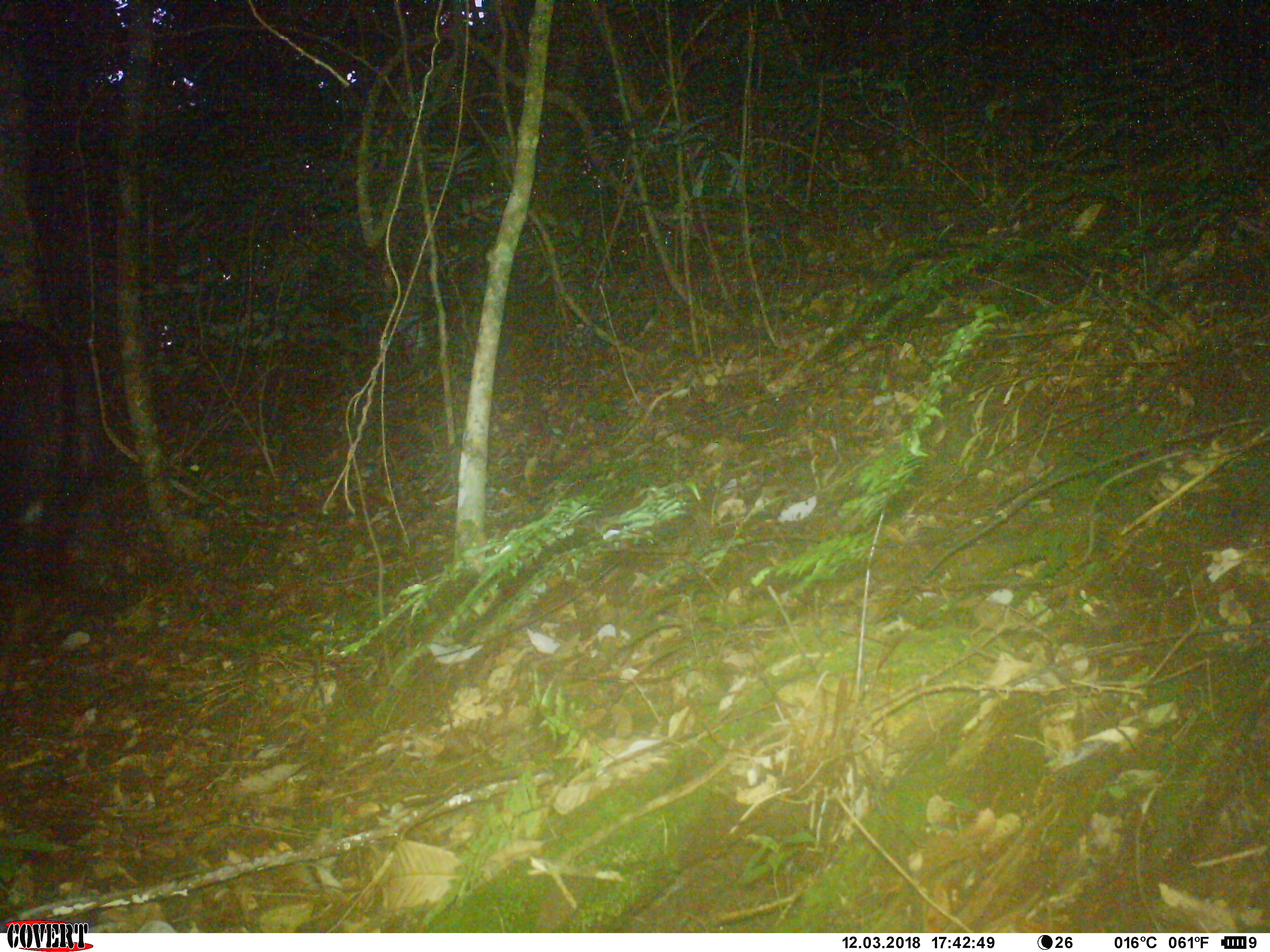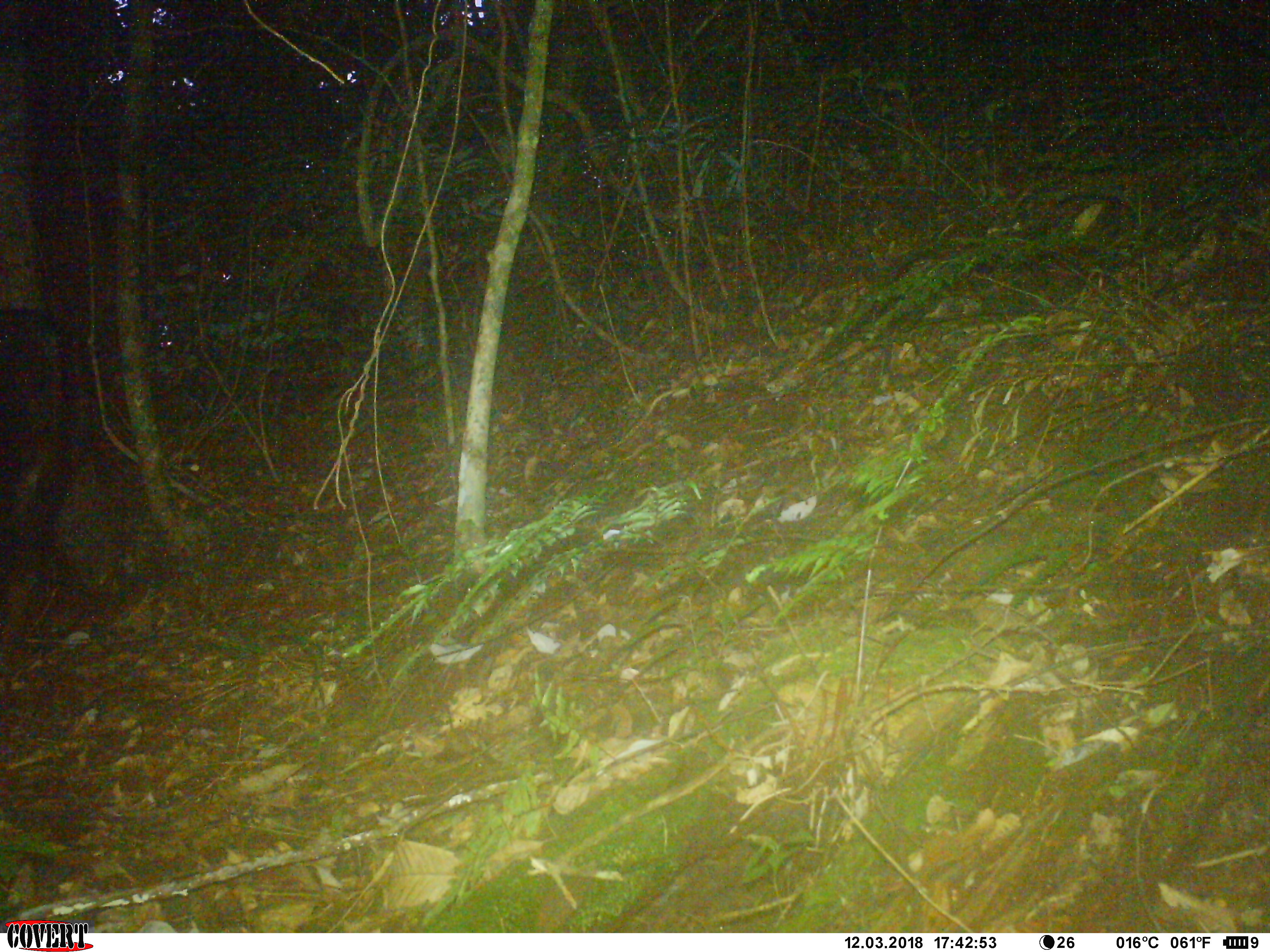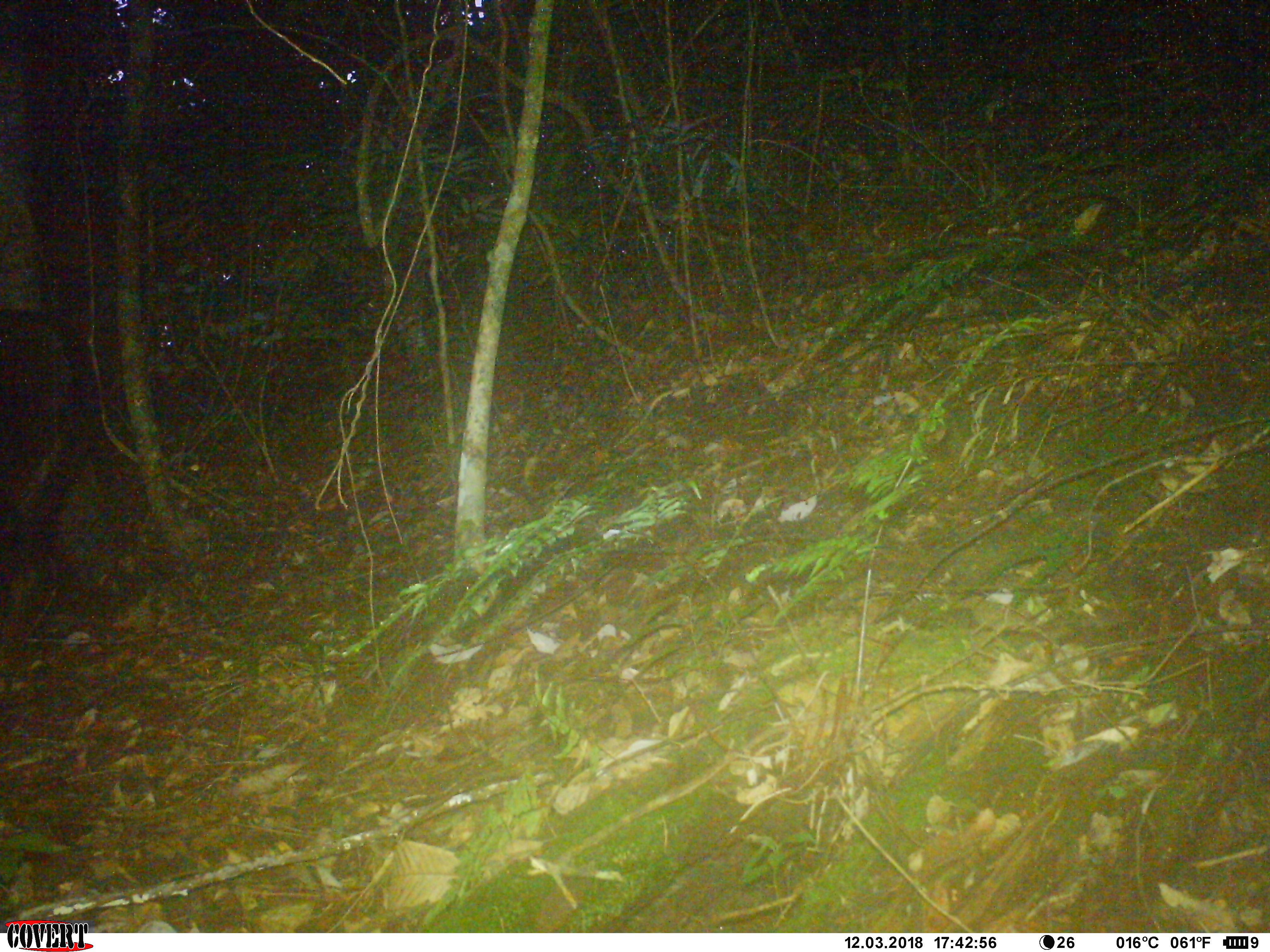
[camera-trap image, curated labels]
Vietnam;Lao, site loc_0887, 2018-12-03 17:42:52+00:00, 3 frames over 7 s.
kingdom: Animalia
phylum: Chordata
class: Mammalia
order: Artiodactyla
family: Bovidae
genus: Capricornis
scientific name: Capricornis sumatraensis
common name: chinese serow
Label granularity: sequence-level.